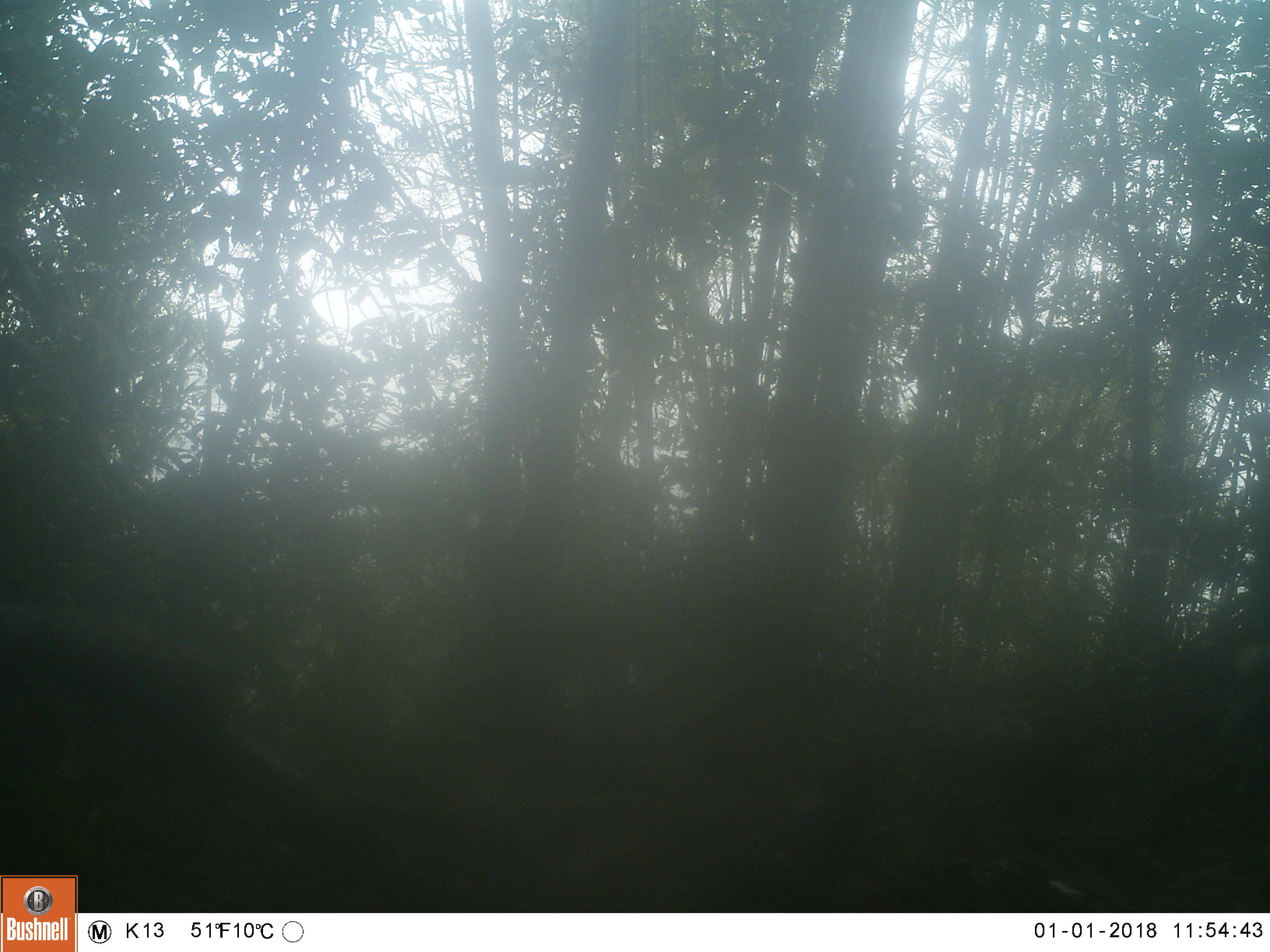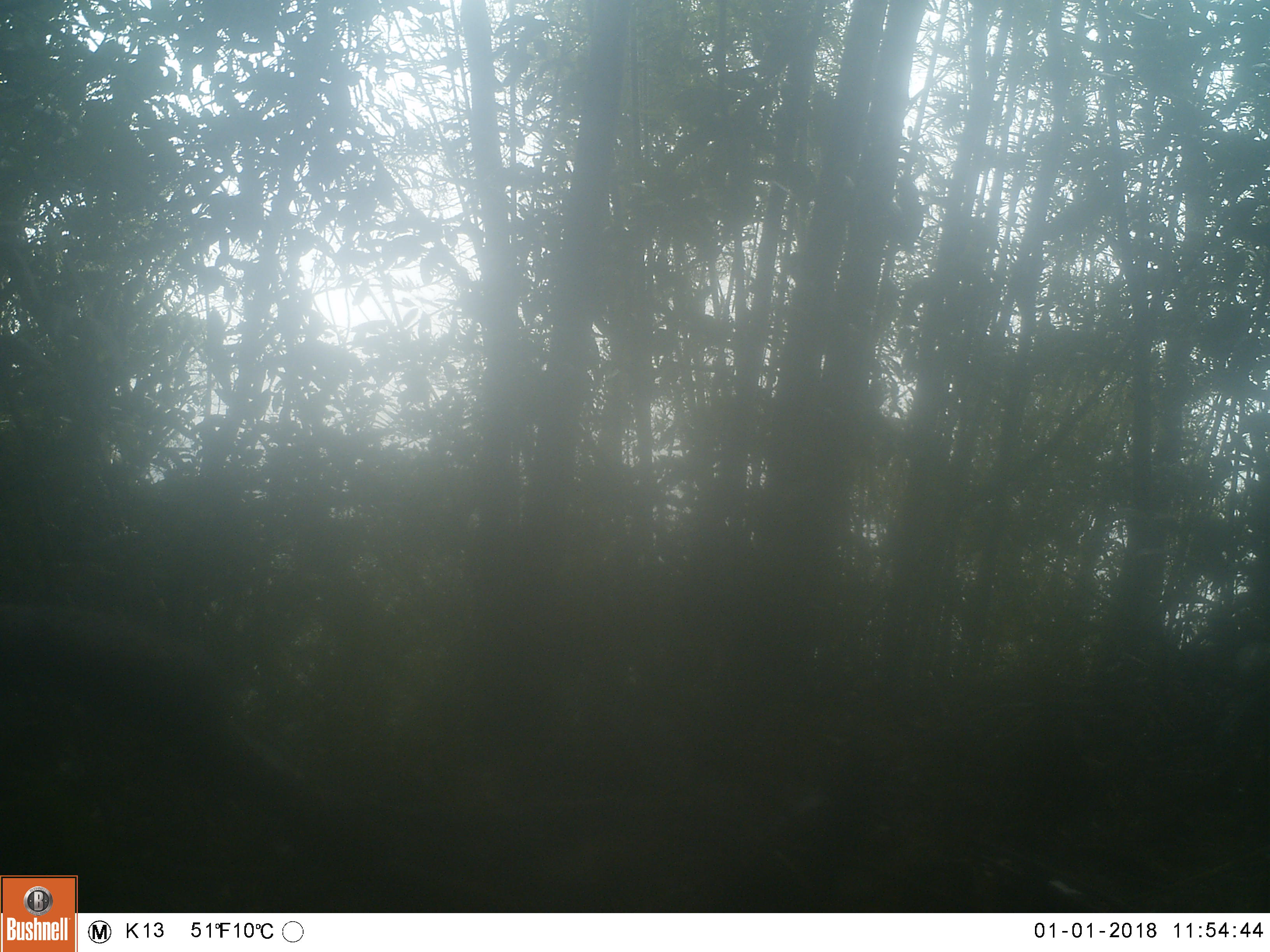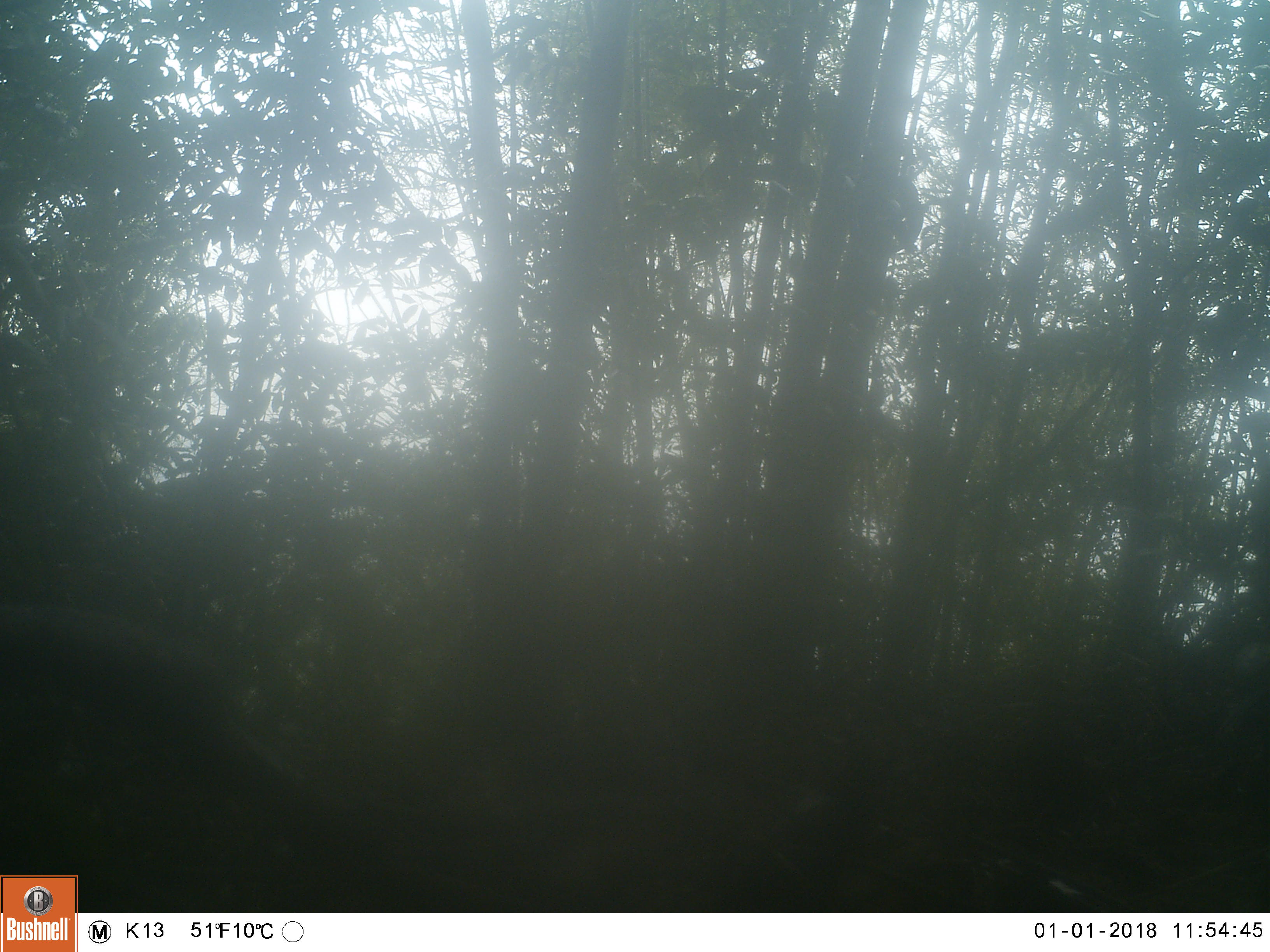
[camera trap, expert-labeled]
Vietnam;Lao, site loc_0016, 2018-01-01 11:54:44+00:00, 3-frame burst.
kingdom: Animalia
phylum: Chordata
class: Mammalia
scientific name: Mammalia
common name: mammal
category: unidentified mammal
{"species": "unidentified mammal (mammal) (Mammalia)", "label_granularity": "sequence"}